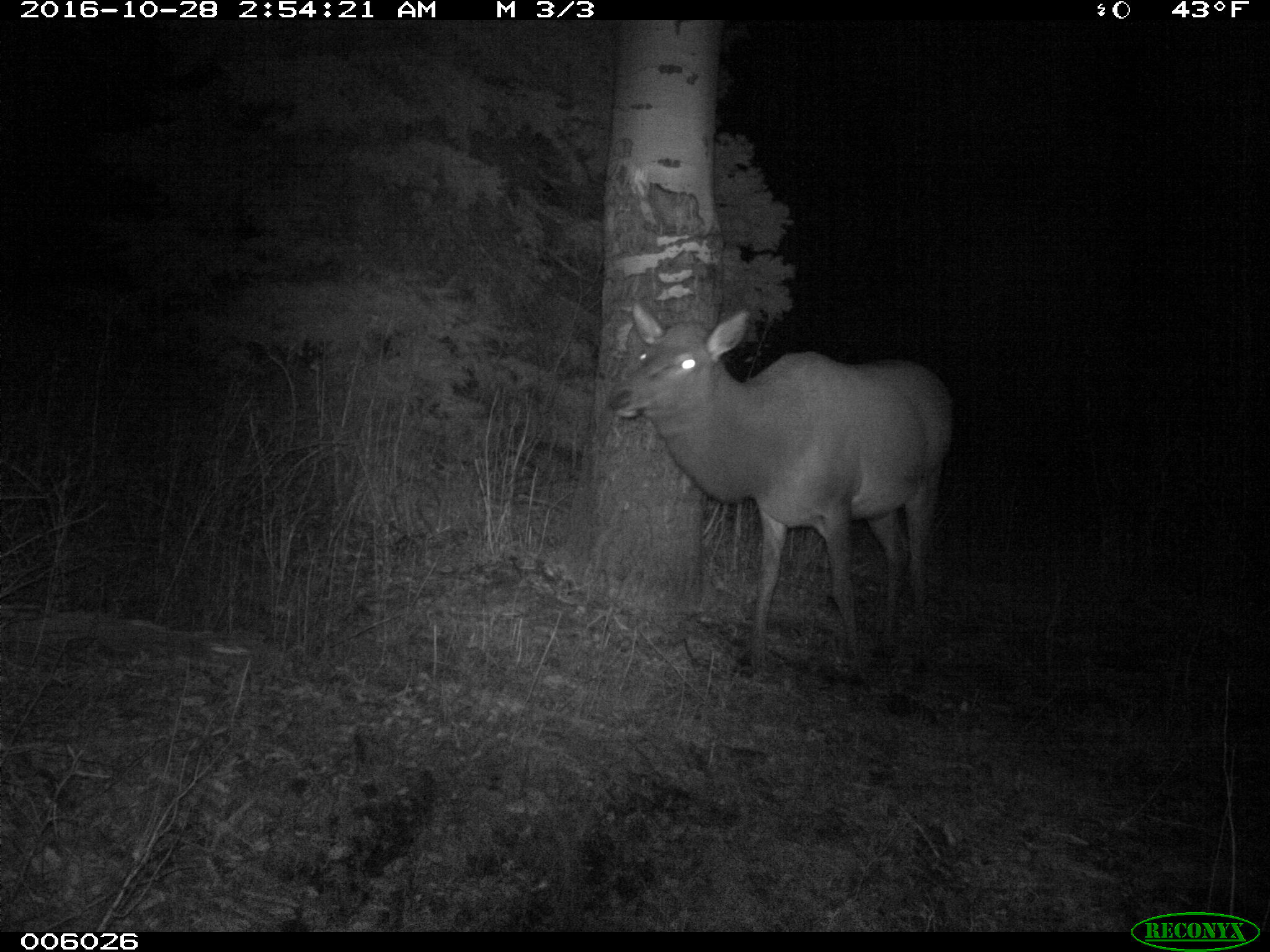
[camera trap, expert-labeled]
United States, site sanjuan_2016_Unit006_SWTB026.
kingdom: Animalia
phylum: Chordata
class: Mammalia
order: Artiodactyla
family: Cervidae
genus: Cervus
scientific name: Cervus elaphus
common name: red deer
Cervus elaphus (red deer).